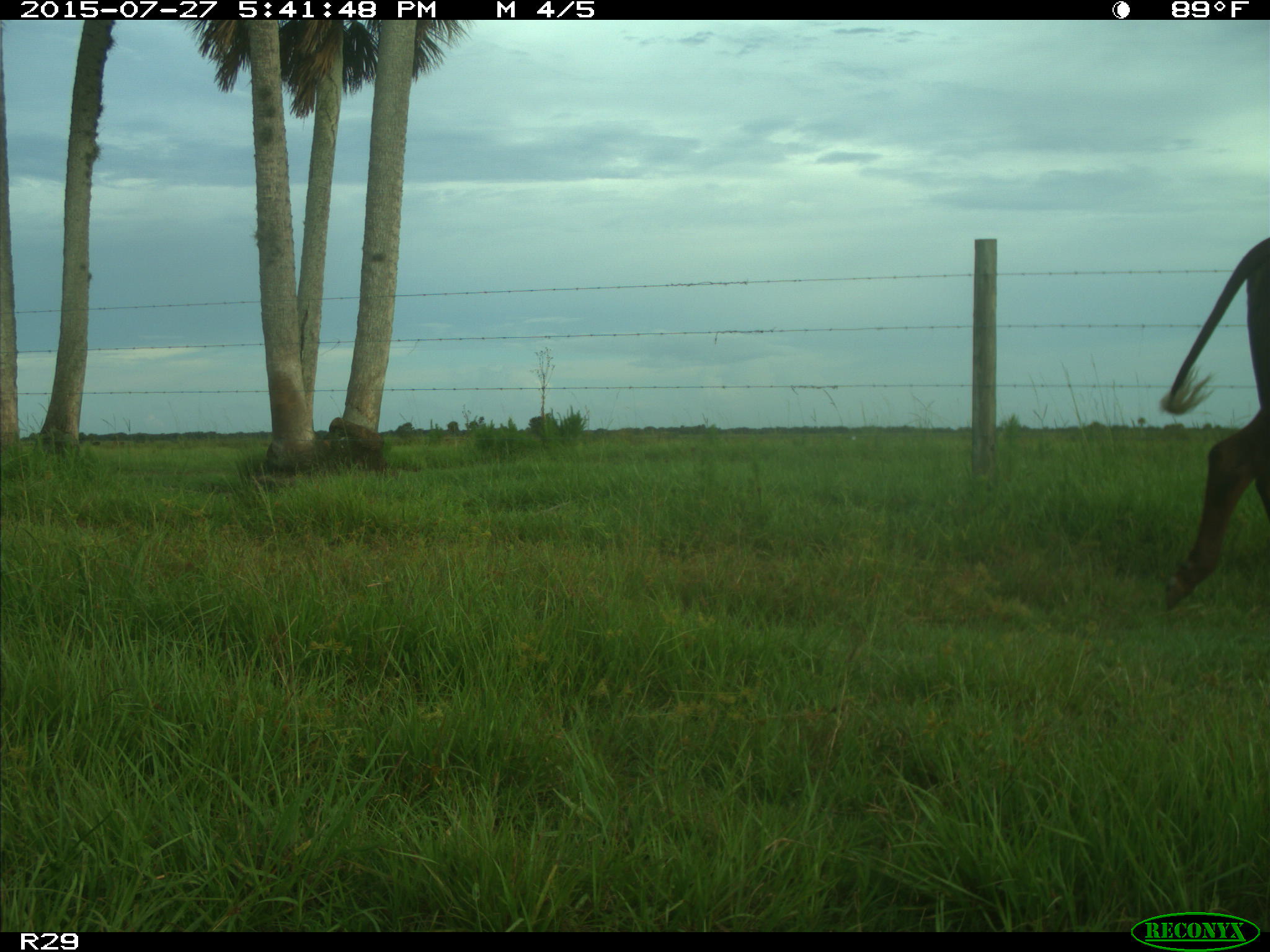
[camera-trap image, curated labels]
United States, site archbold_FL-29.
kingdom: Animalia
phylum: Chordata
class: Mammalia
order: Artiodactyla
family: Bovidae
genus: Bos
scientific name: Bos taurus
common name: domestic cow